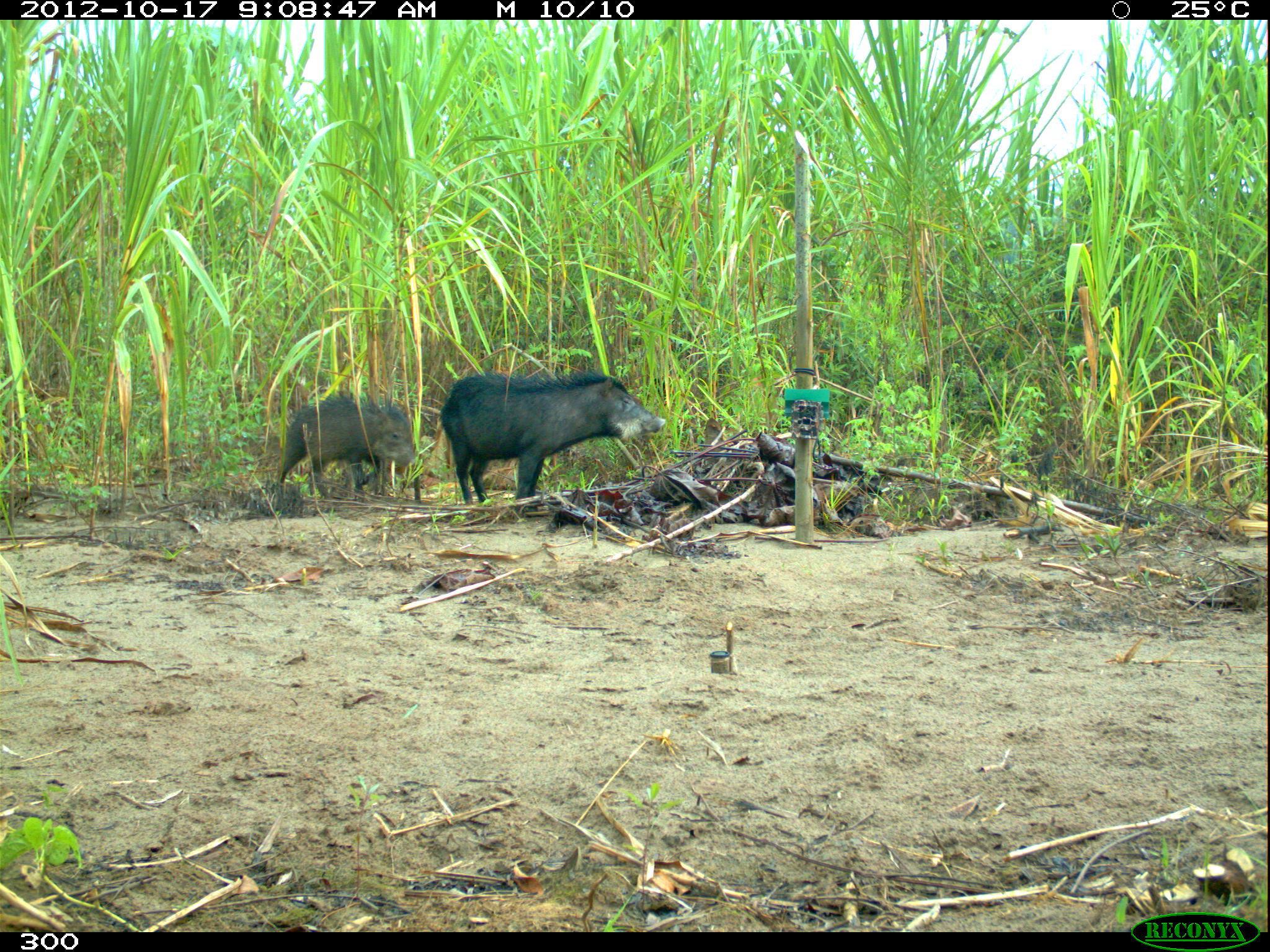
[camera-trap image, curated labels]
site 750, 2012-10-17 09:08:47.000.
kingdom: Animalia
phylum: Chordata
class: Mammalia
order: Artiodactyla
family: Tayassuidae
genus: Tayassu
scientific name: Tayassu pecari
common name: white-lipped peccary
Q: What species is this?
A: Tayassu pecari (white-lipped peccary).